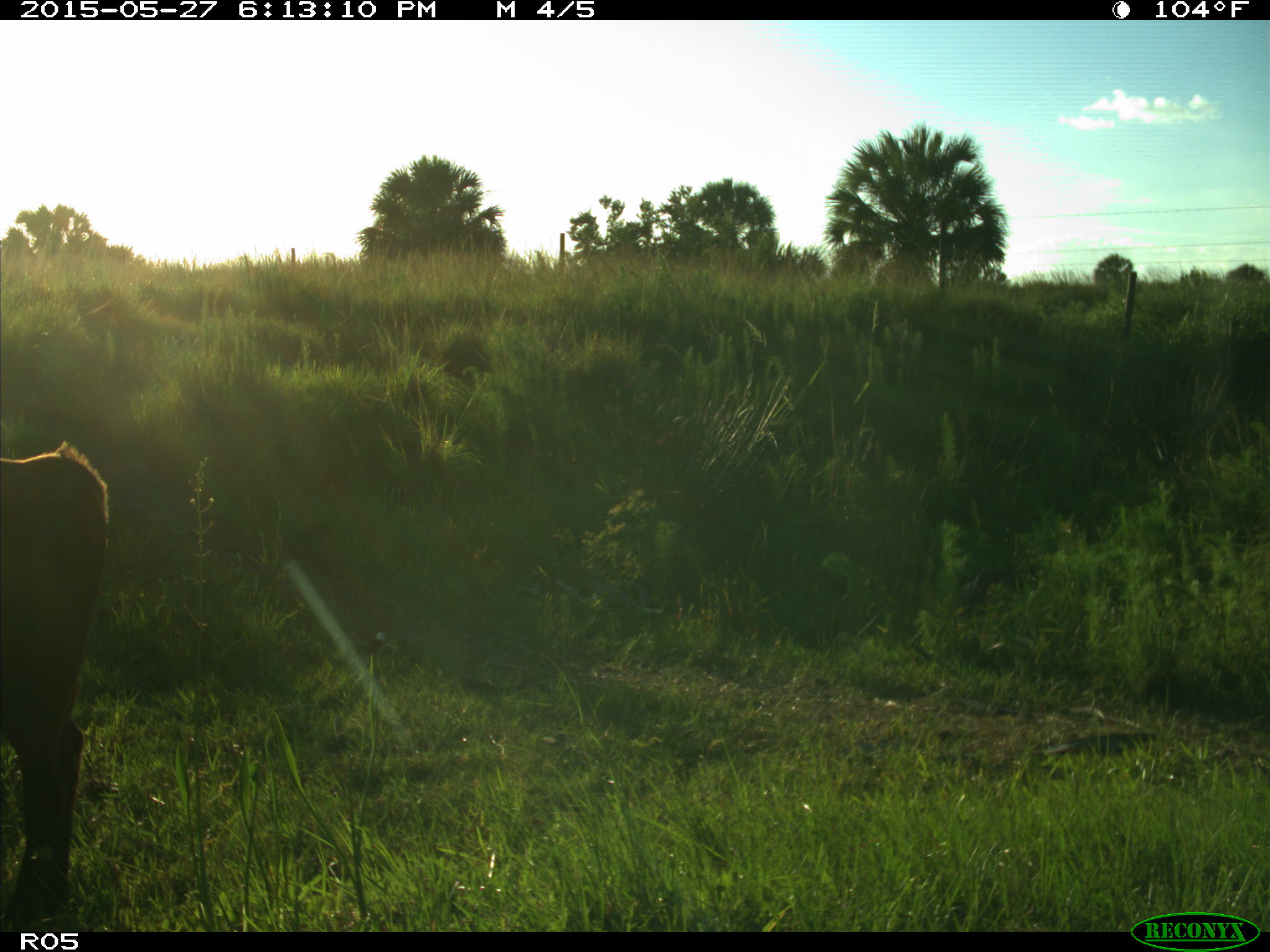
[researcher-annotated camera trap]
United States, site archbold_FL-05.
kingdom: Animalia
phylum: Chordata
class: Mammalia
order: Artiodactyla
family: Bovidae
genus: Bos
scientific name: Bos taurus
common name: domestic cow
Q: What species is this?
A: Bos taurus (domestic cow).